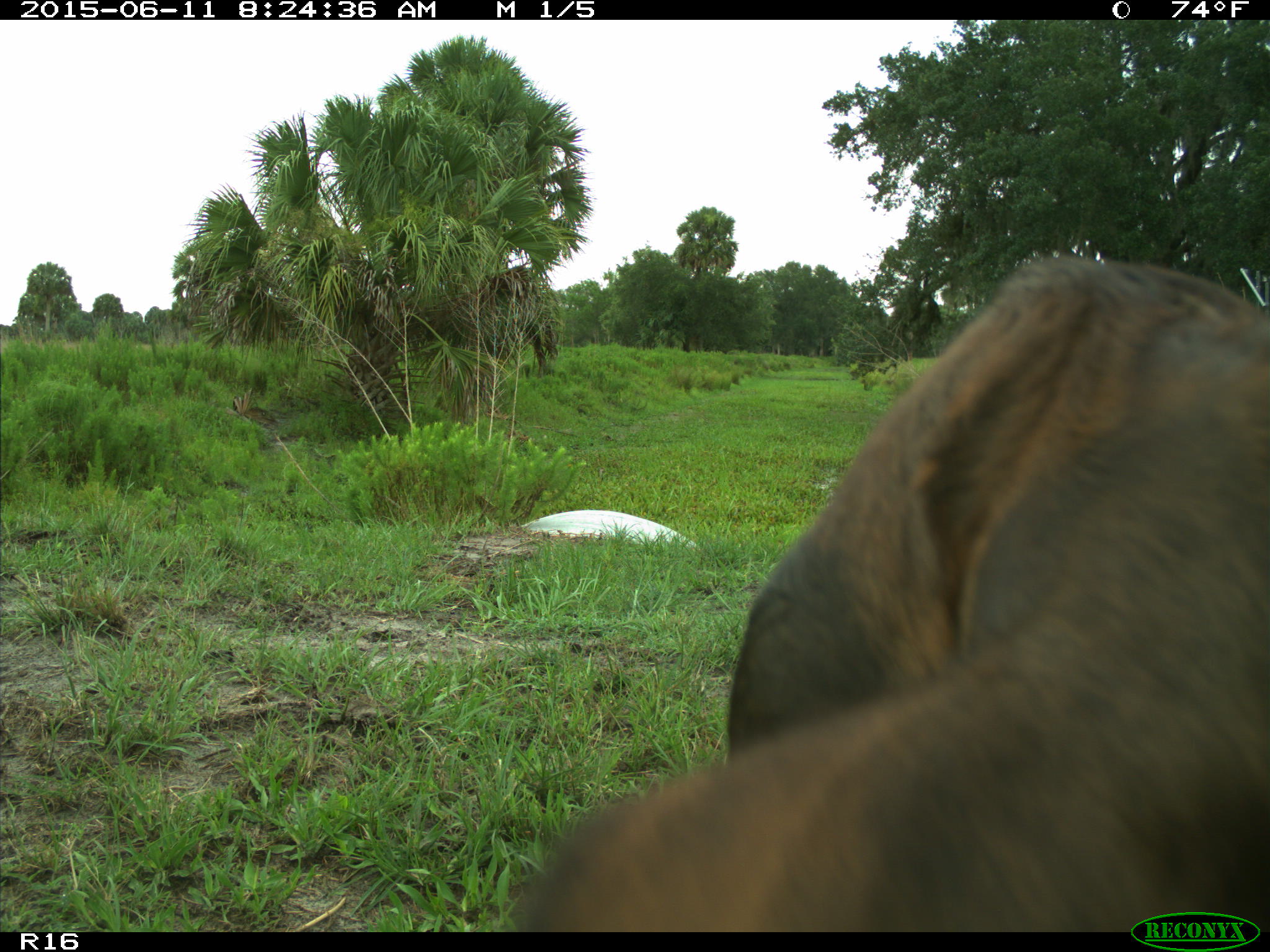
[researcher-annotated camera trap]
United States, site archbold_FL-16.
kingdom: Animalia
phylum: Chordata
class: Mammalia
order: Artiodactyla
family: Bovidae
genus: Bos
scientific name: Bos taurus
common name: domestic cow